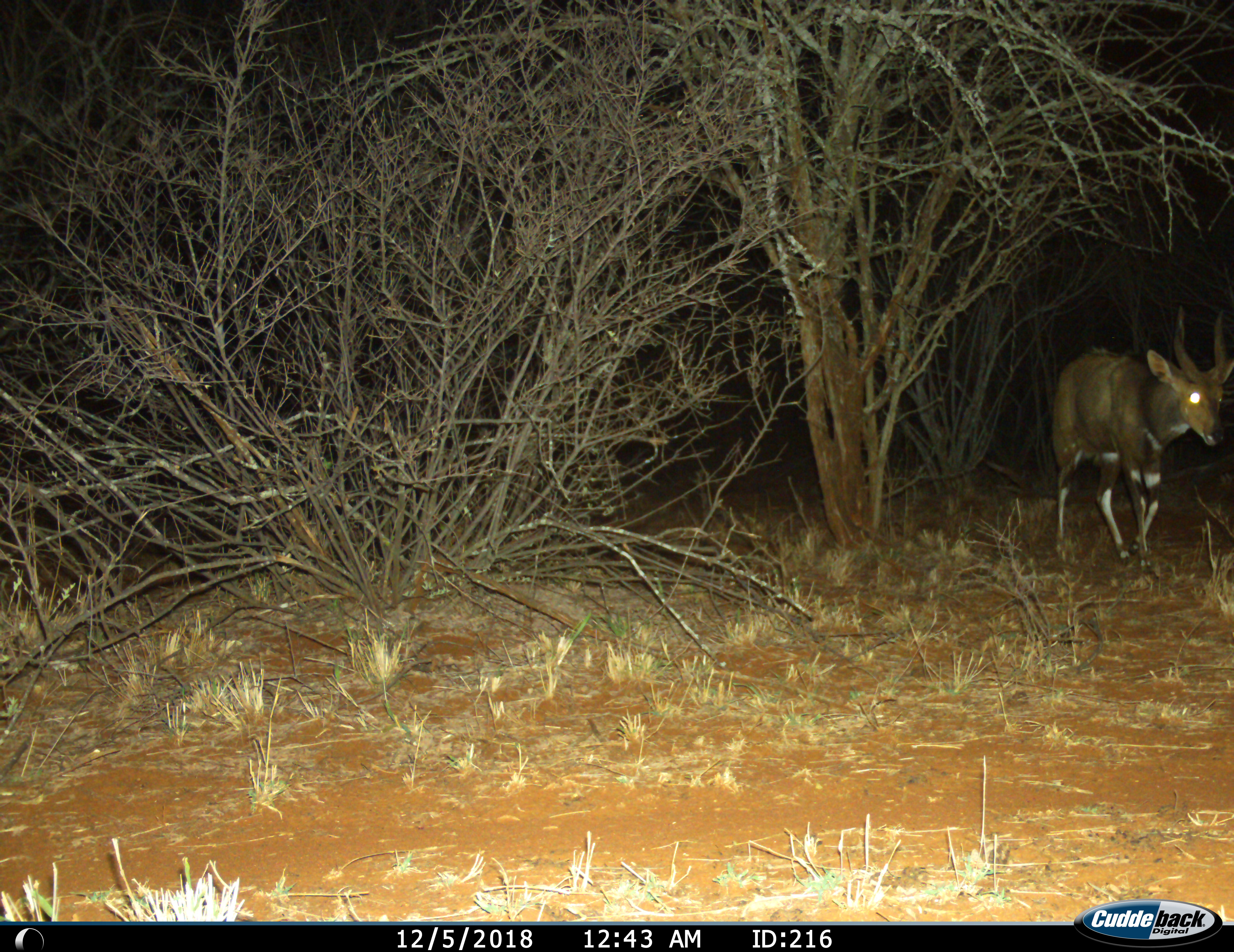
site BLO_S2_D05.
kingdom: Animalia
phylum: Chordata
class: Mammalia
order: Artiodactyla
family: Bovidae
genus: Tragelaphus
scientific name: Tragelaphus scriptus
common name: bushbuck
Bushbuck (Tragelaphus scriptus), count 1. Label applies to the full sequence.